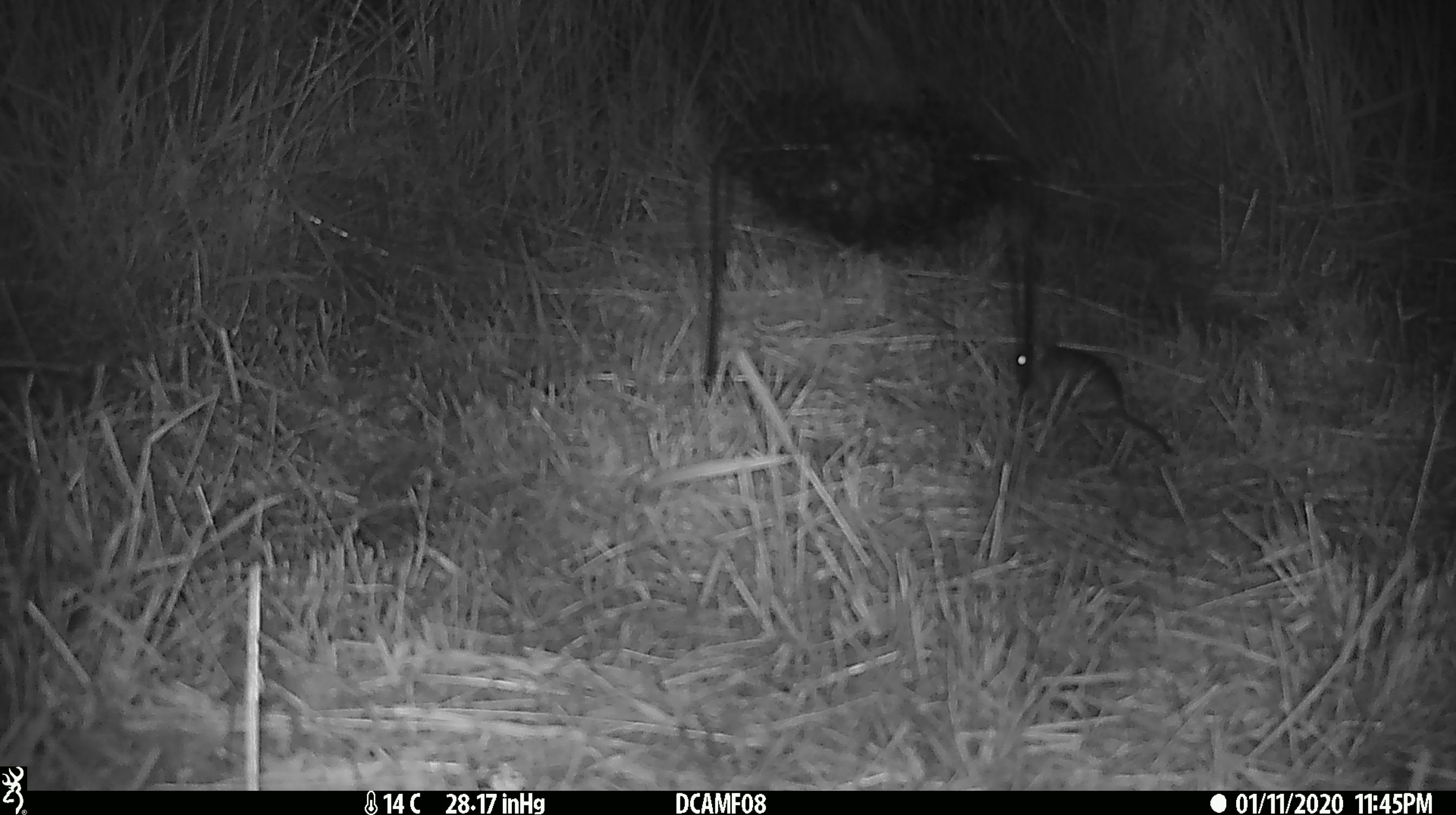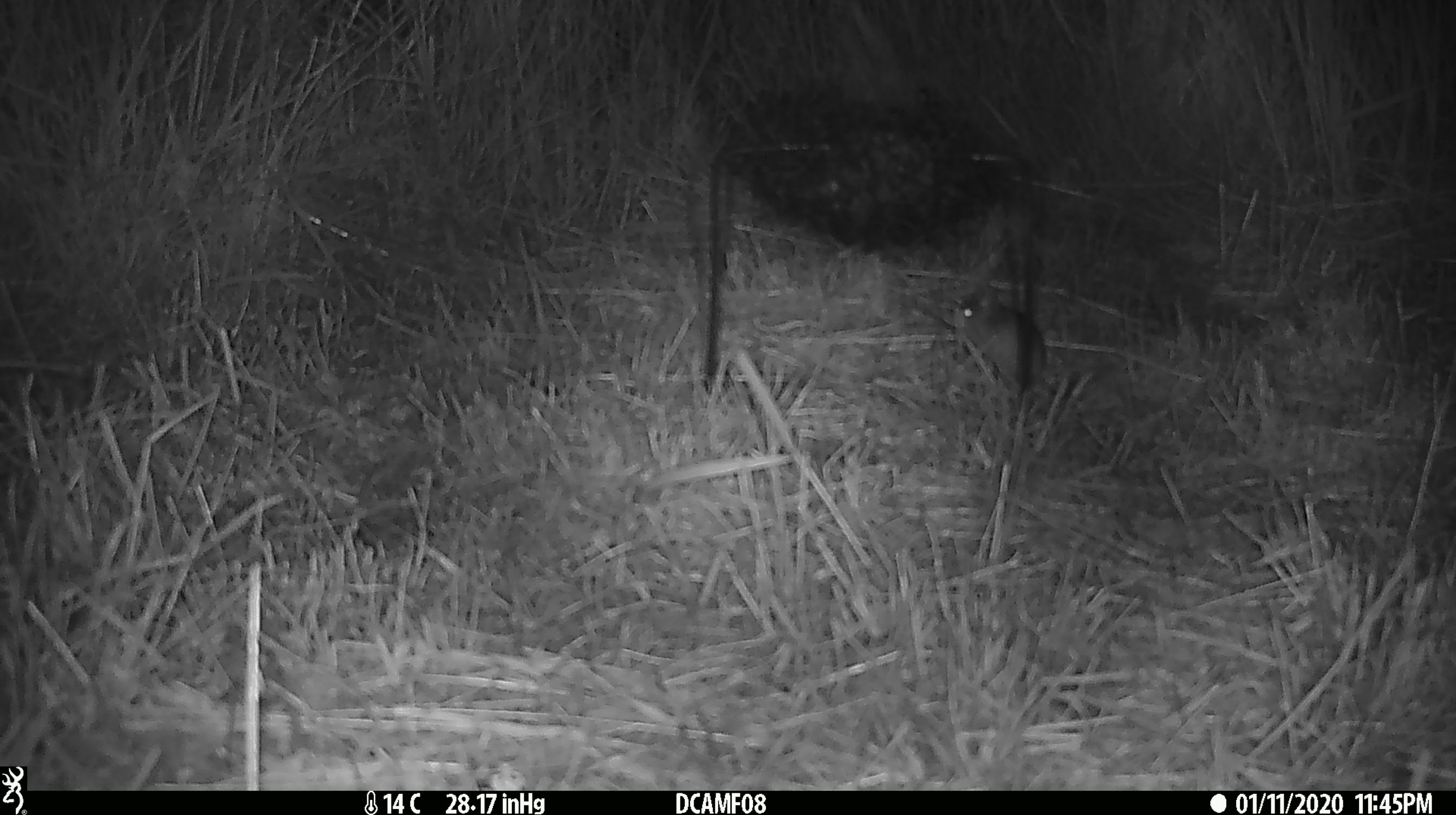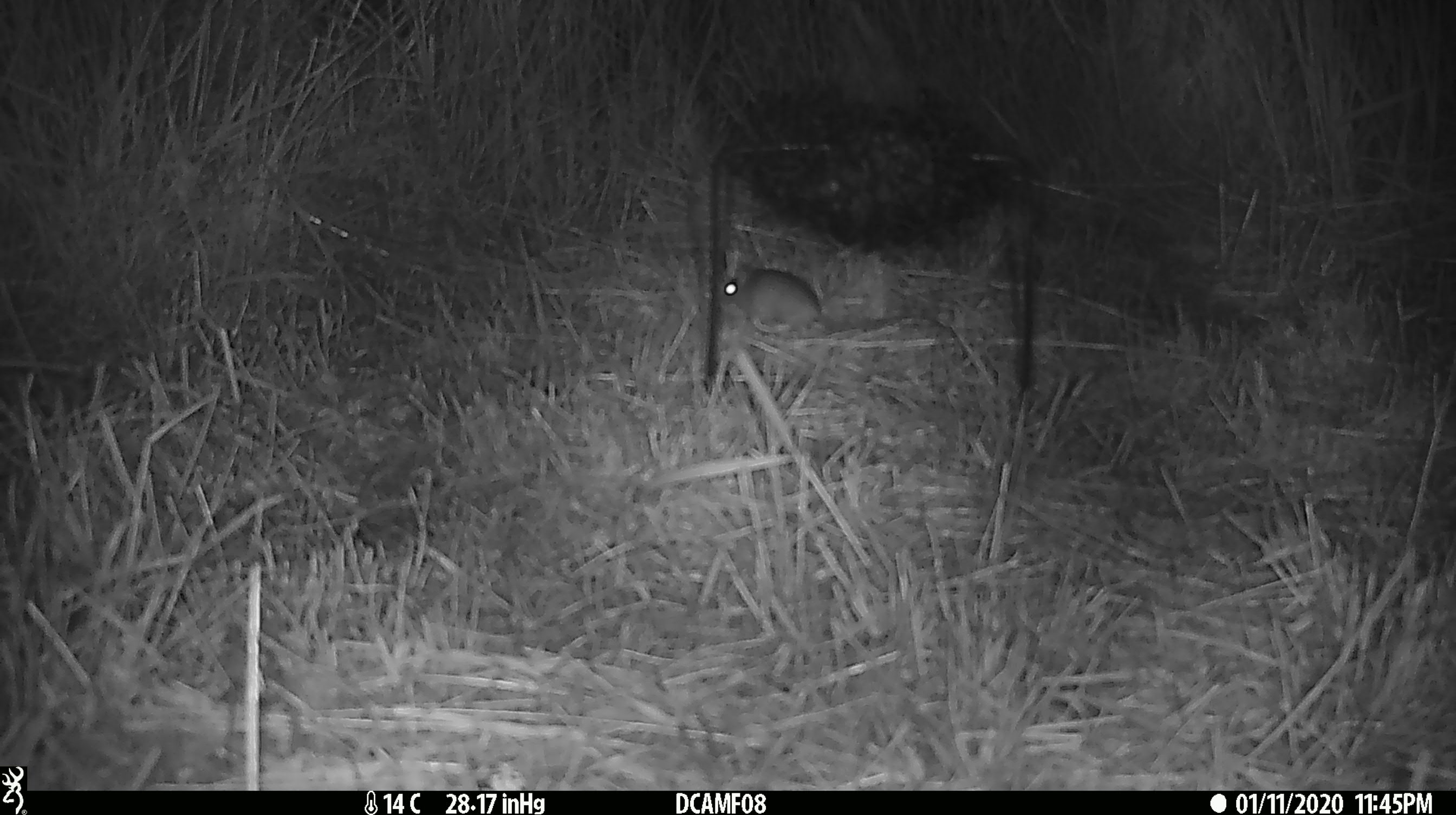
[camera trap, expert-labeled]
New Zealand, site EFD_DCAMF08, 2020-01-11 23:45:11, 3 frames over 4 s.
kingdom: Animalia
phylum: Chordata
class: Mammalia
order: Rodentia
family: Muridae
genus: Mus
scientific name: Mus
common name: mouse